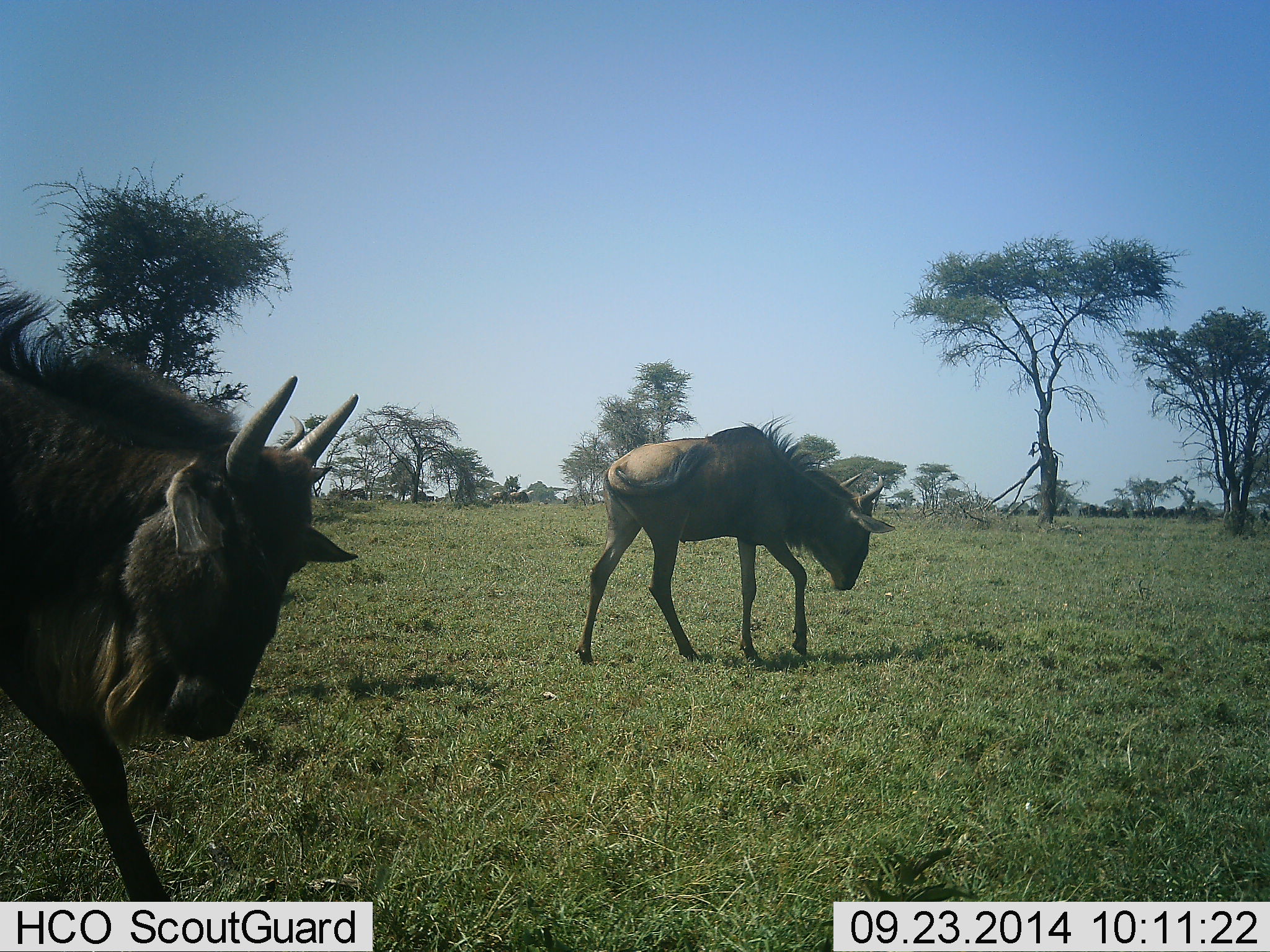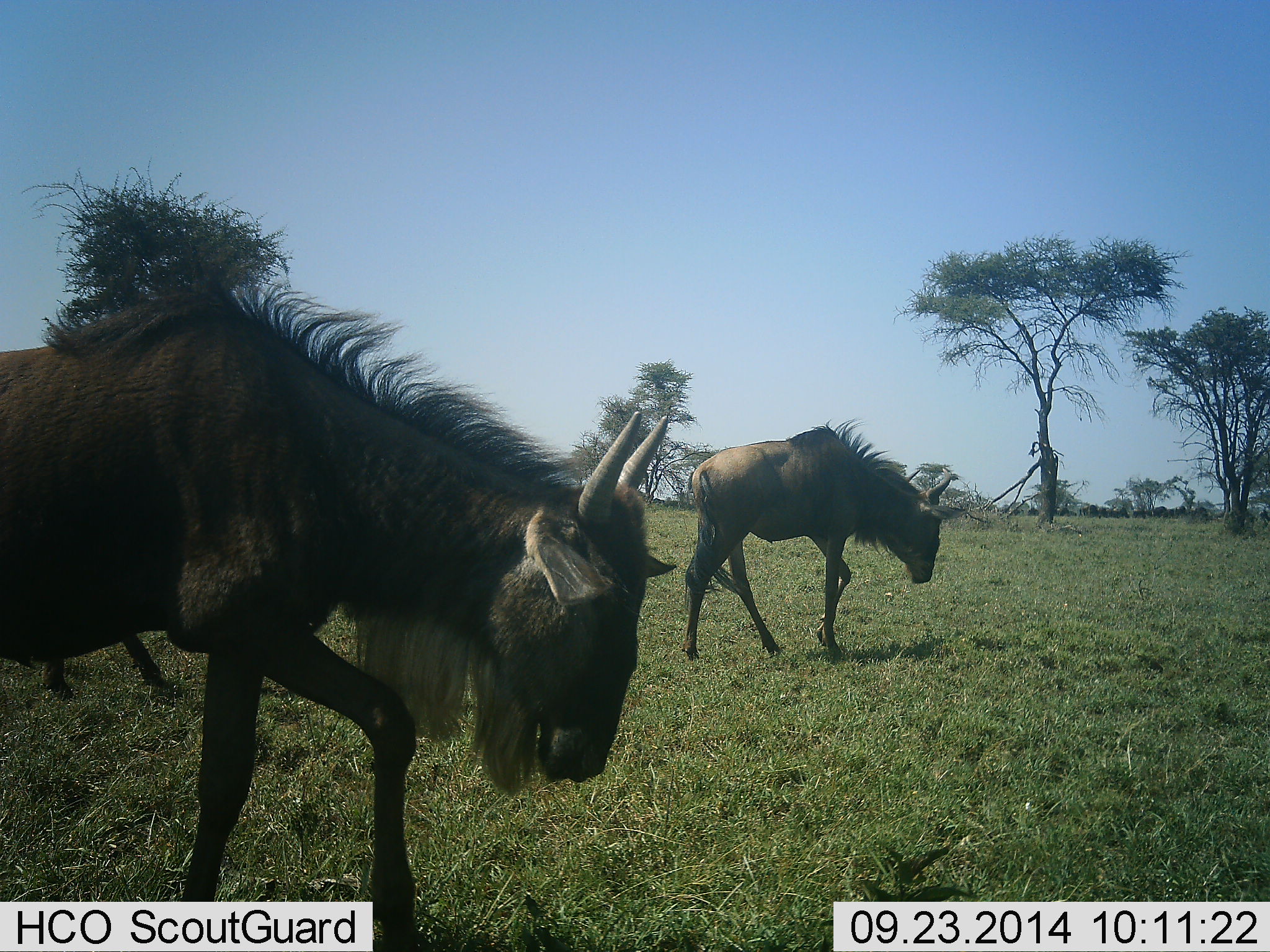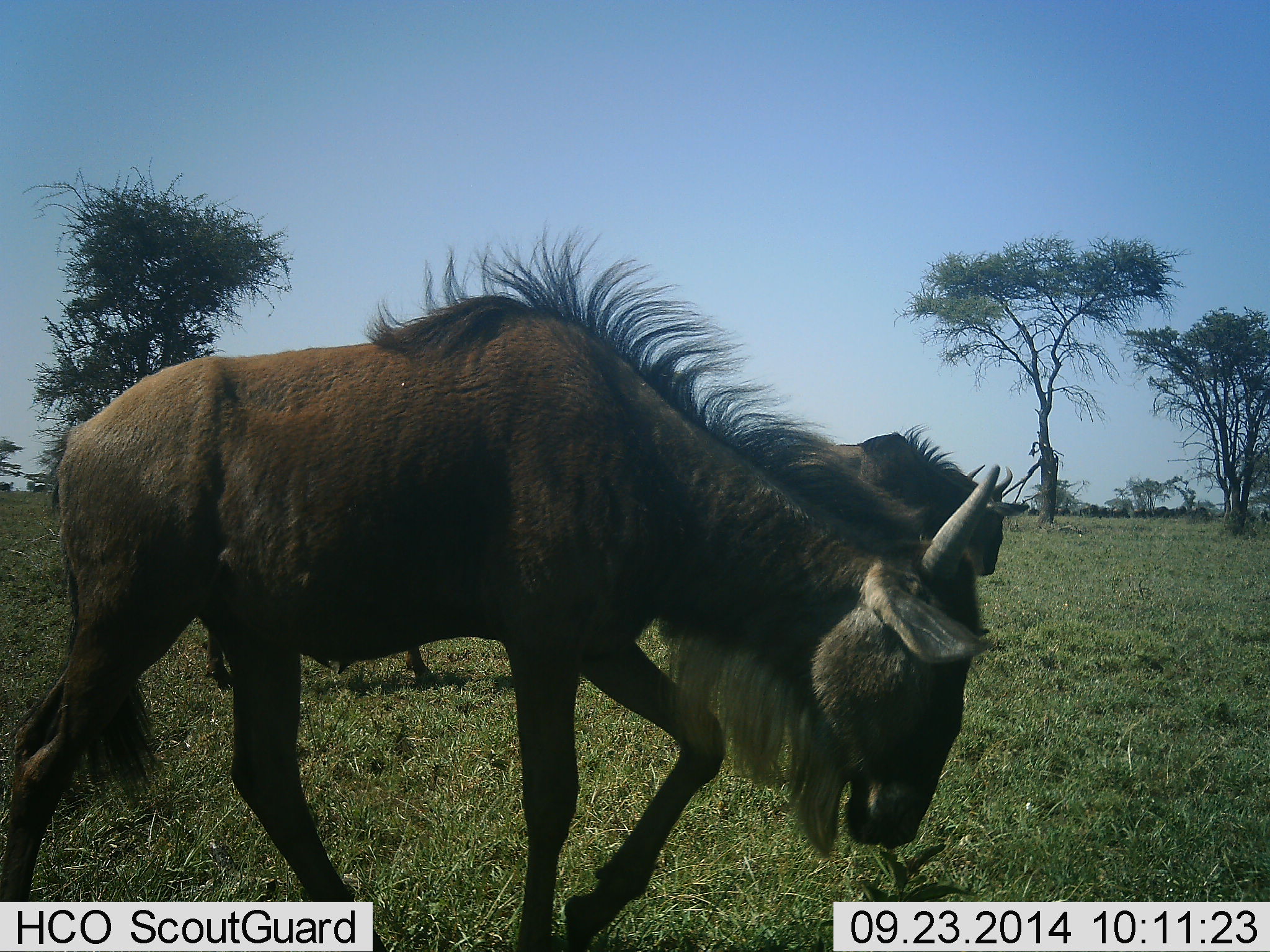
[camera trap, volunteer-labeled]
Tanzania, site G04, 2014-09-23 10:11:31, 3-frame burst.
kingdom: Animalia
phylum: Chordata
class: Mammalia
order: Artiodactyla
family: Bovidae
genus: Connochaetes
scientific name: Connochaetes taurinus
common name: blue wildebeest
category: wildebeest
Wildebeest (blue wildebeest) (Connochaetes taurinus), count 3. Behavior (volunteer vote fractions): standing 10%, resting 0%, moving 100%, interacting 0%. Young present (vote fraction): 10%. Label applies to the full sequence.